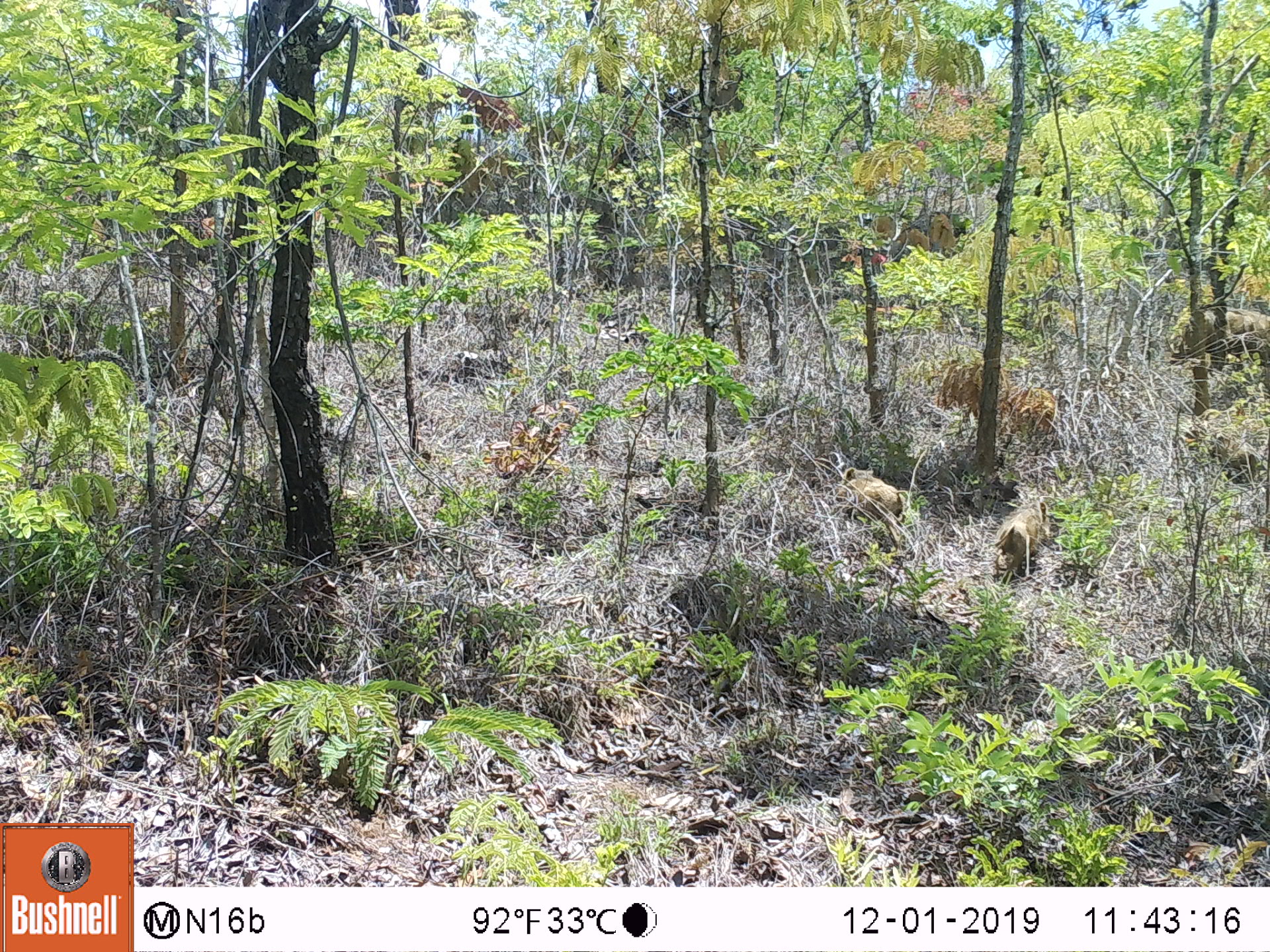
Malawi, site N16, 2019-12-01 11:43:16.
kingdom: Animalia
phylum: Chordata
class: Mammalia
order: Artiodactyla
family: Suidae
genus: Phacochoerus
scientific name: Phacochoerus africanus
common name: common warthog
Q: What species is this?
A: Common warthog (Phacochoerus africanus).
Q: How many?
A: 2.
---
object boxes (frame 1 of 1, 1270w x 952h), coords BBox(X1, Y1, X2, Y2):
common warthog: BBox(828, 465, 904, 549); BBox(991, 495, 1052, 584)